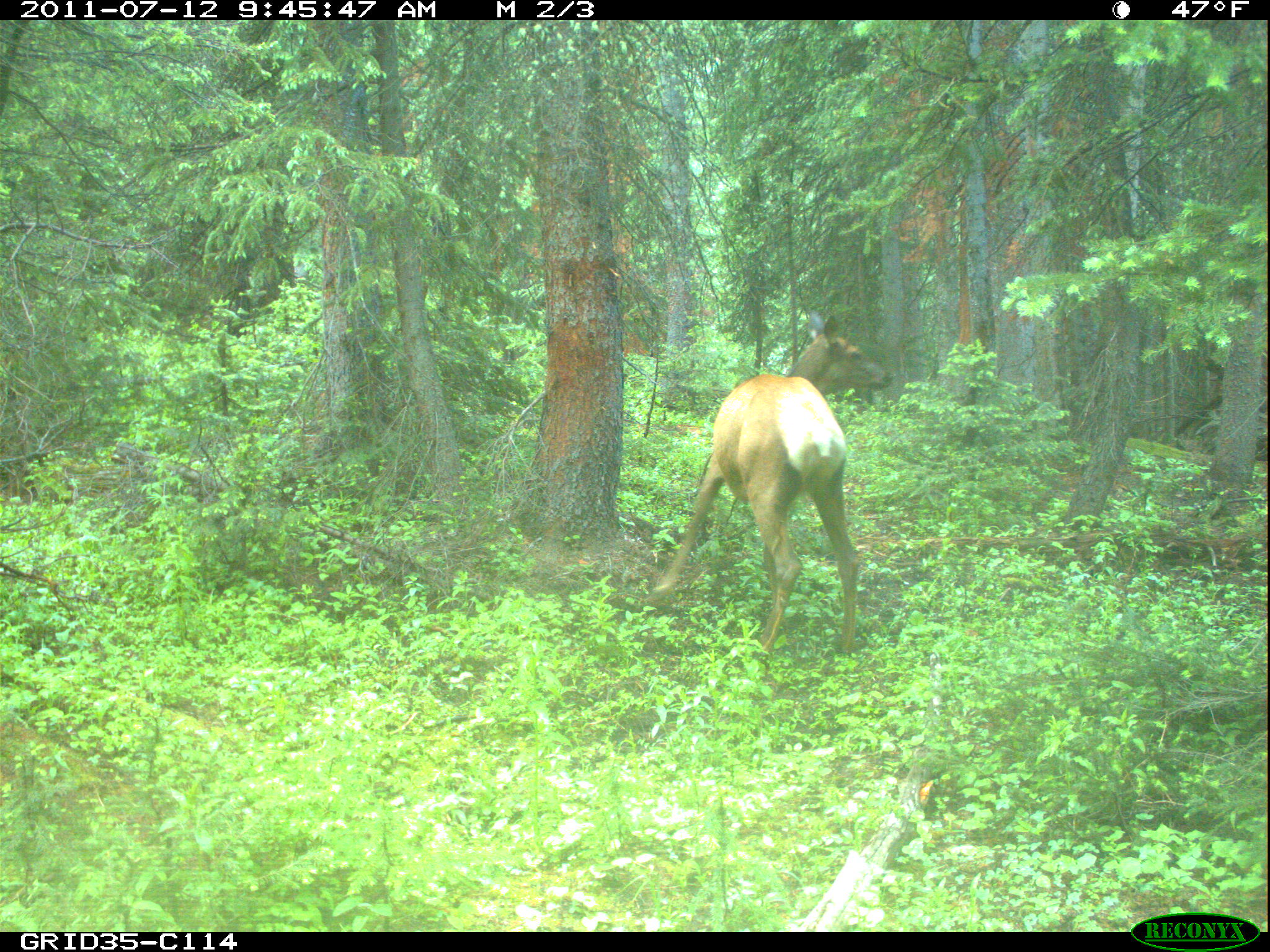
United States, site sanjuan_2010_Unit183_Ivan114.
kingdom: Animalia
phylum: Chordata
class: Mammalia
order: Artiodactyla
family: Cervidae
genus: Cervus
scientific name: Cervus elaphus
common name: red deer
Cervus elaphus (red deer).